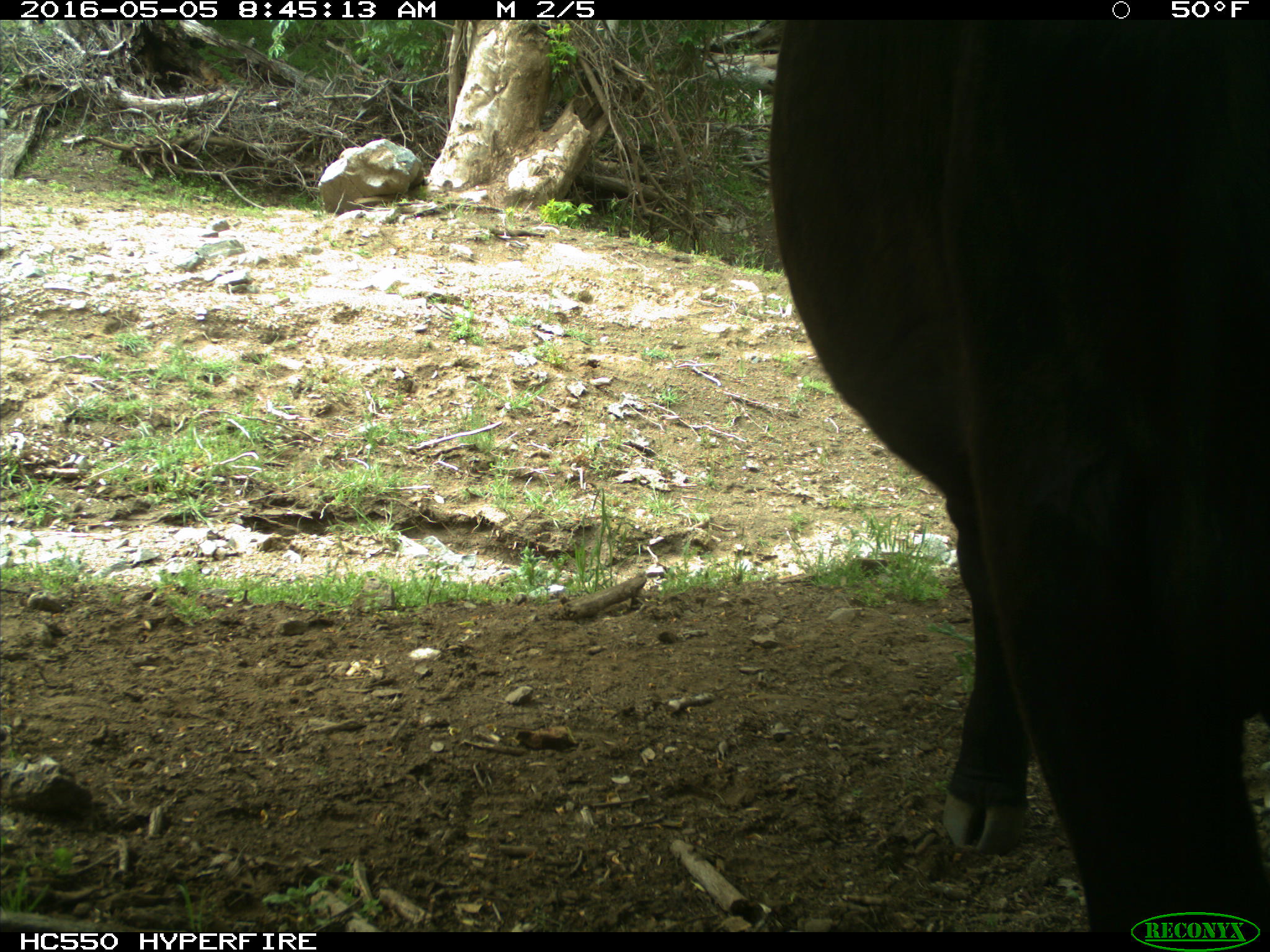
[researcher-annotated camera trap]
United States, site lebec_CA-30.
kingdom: Animalia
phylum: Chordata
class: Mammalia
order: Artiodactyla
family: Bovidae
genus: Bos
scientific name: Bos taurus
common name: domestic cow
Bos taurus (domestic cow).